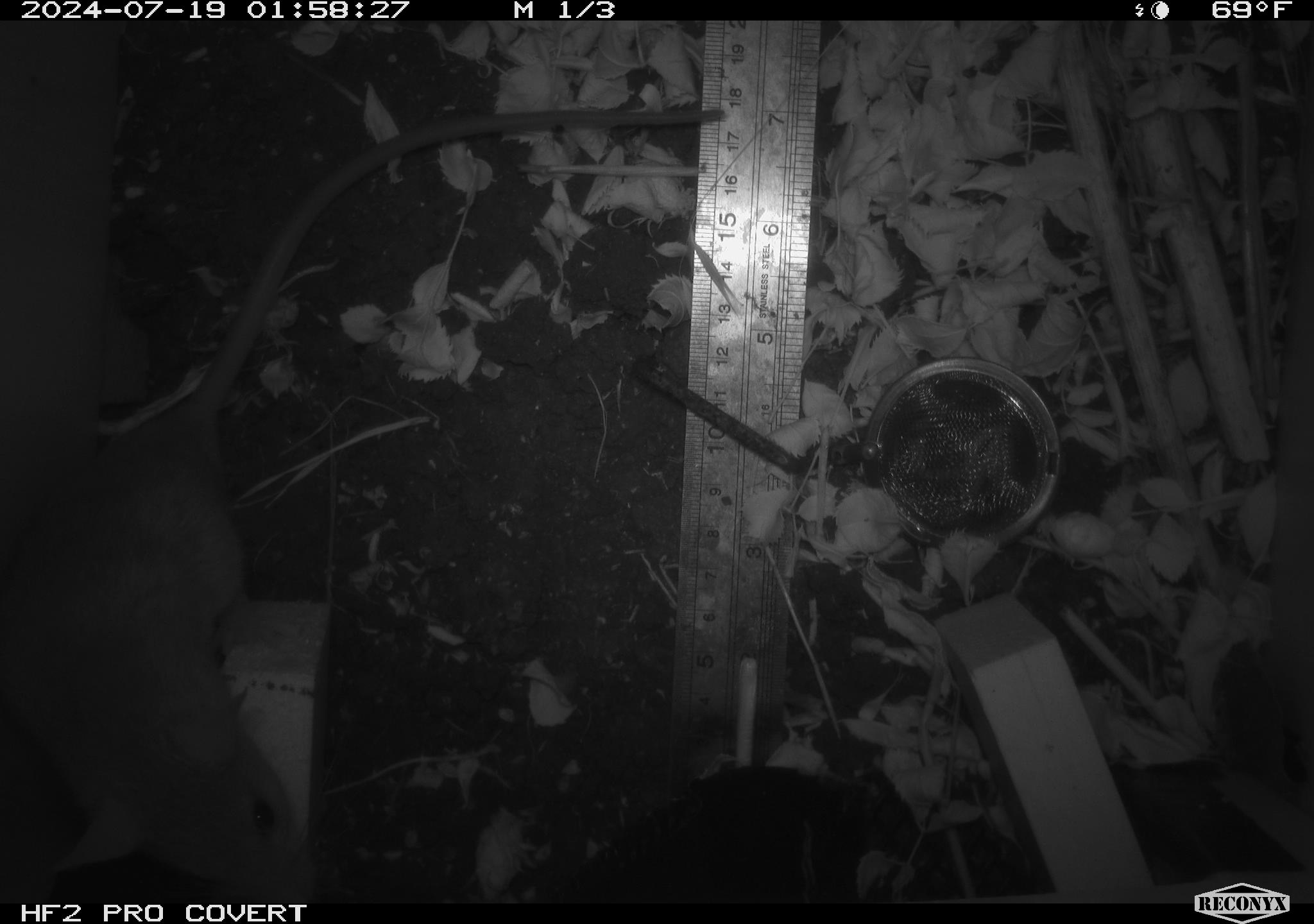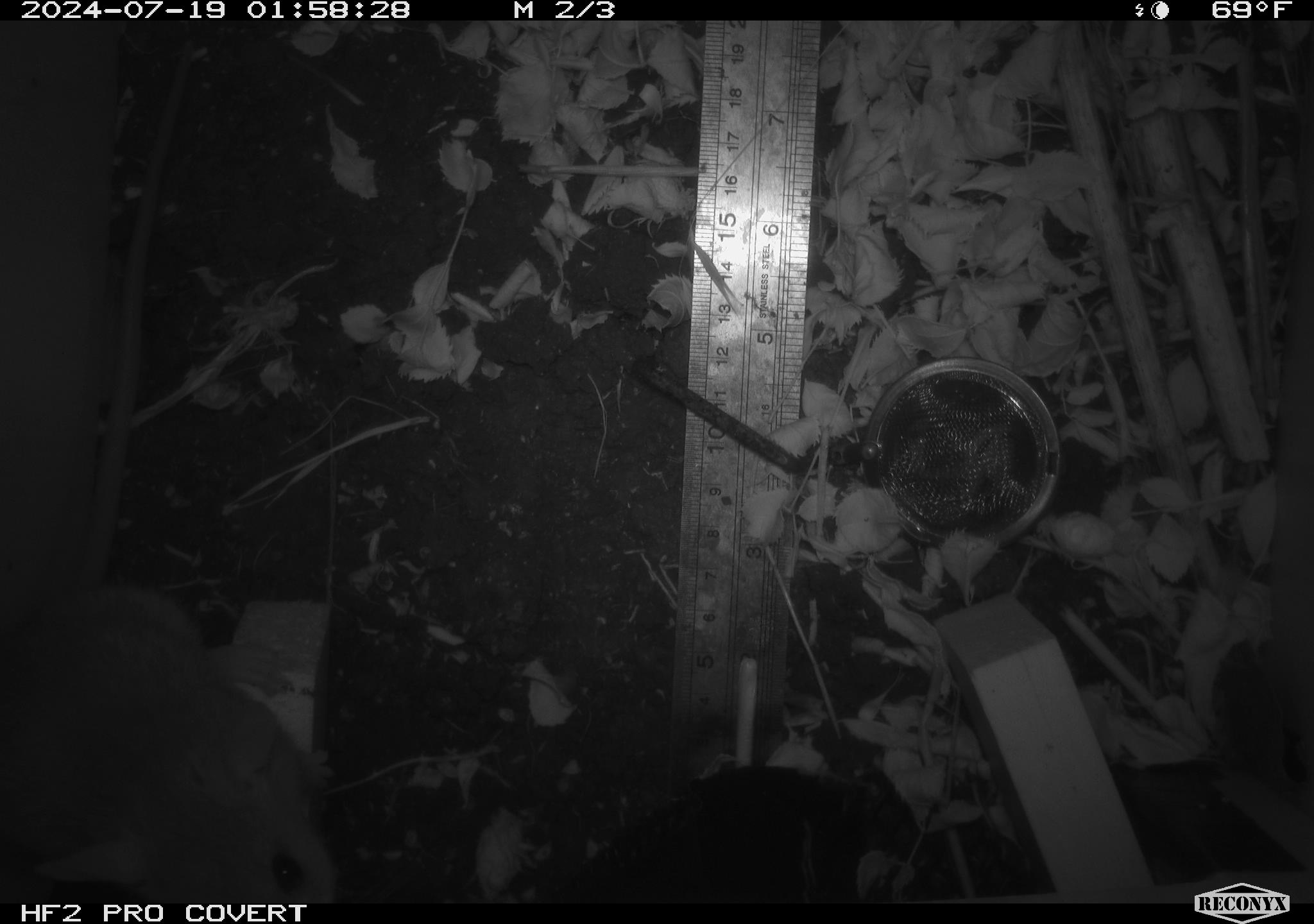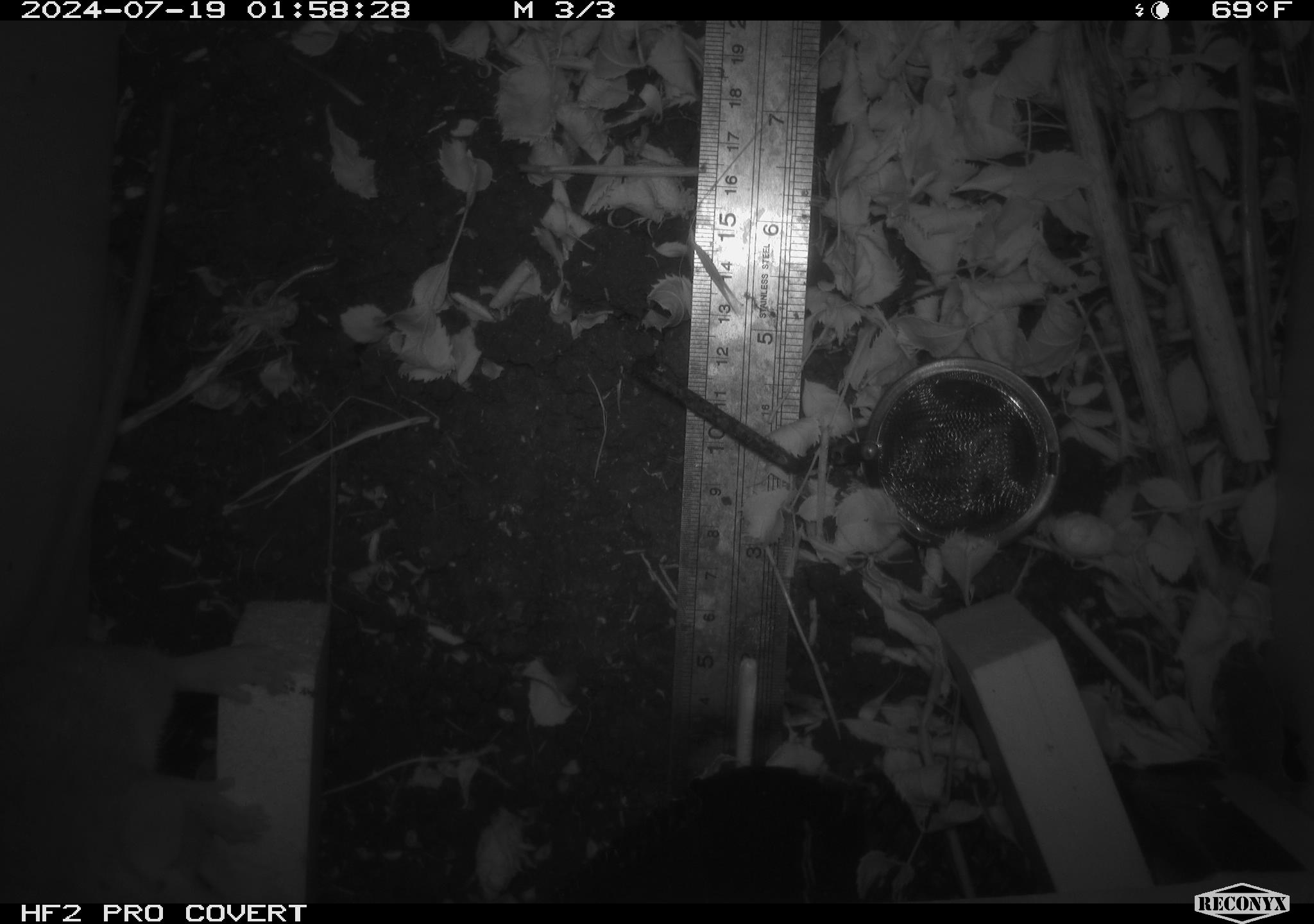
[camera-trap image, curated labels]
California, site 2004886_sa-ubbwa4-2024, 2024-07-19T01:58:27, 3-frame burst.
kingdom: Animalia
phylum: Chordata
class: Mammalia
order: Rodentia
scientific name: Rodentia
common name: woodrat or rat or mouse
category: woodrat or rat or mouse species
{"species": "woodrat or rat or mouse species (woodrat or rat or mouse) (Rodentia)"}